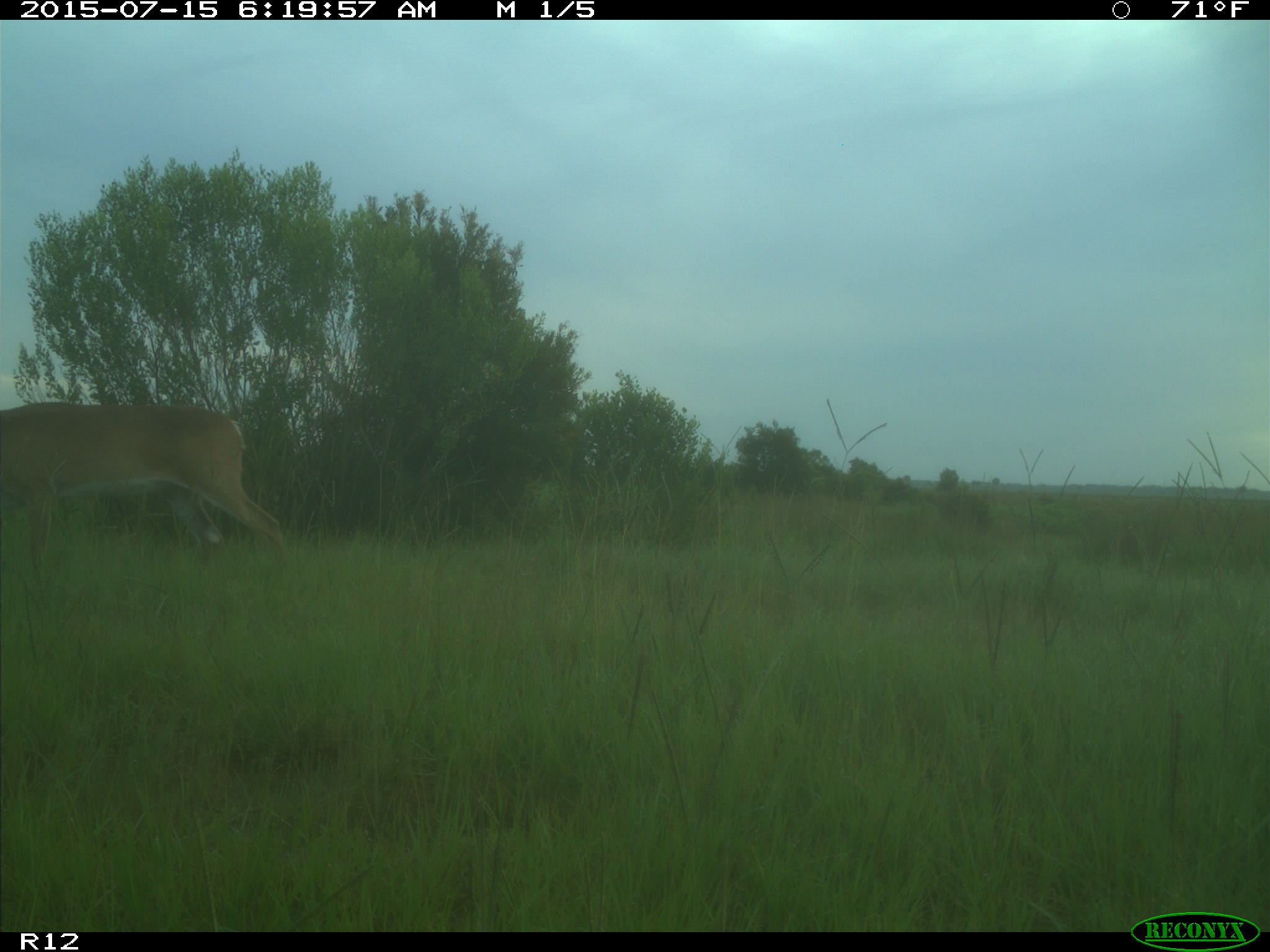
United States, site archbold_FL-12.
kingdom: Animalia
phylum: Chordata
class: Mammalia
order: Artiodactyla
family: Cervidae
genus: Odocoileus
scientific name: Odocoileus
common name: deer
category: unidentified deer